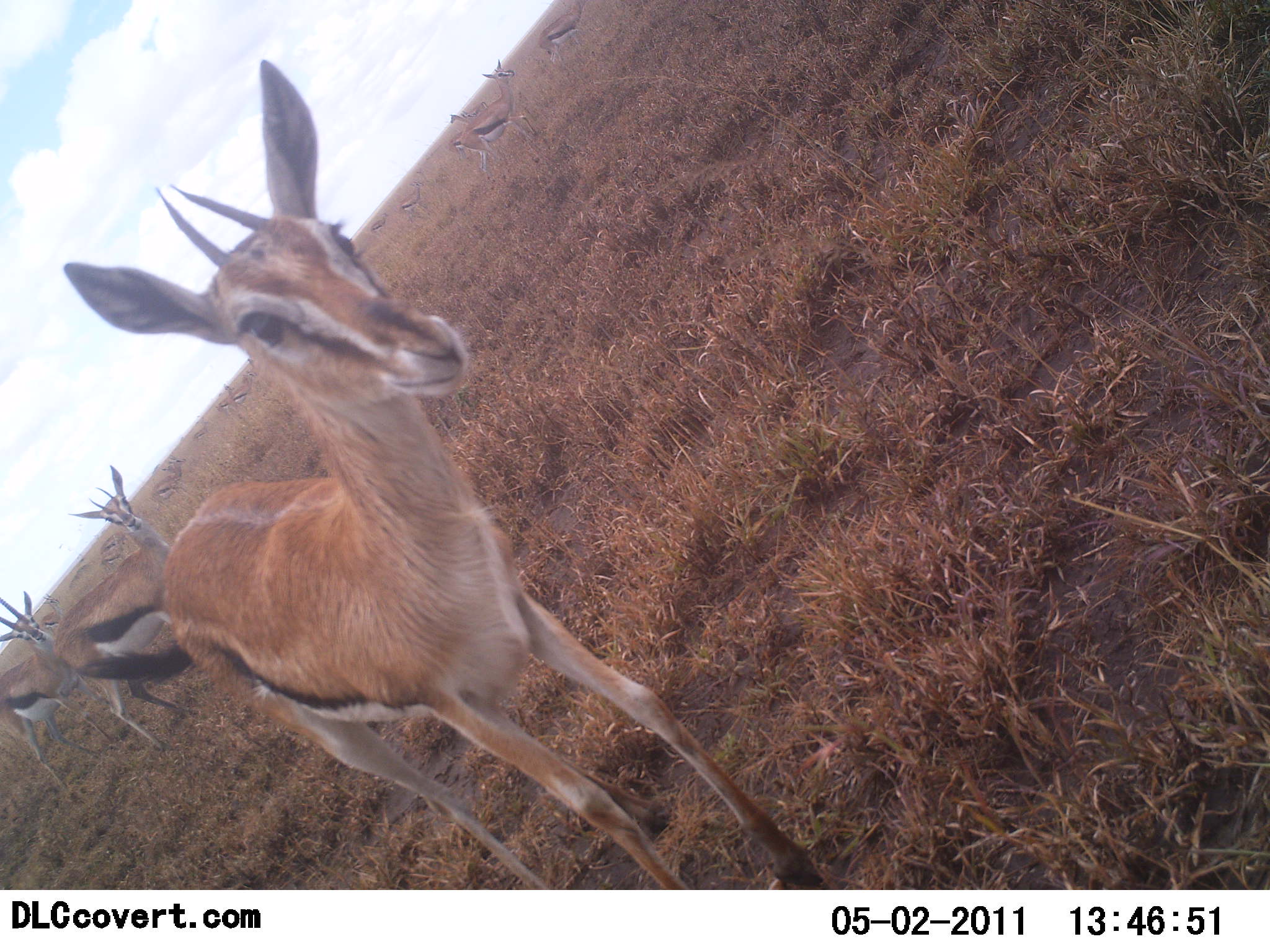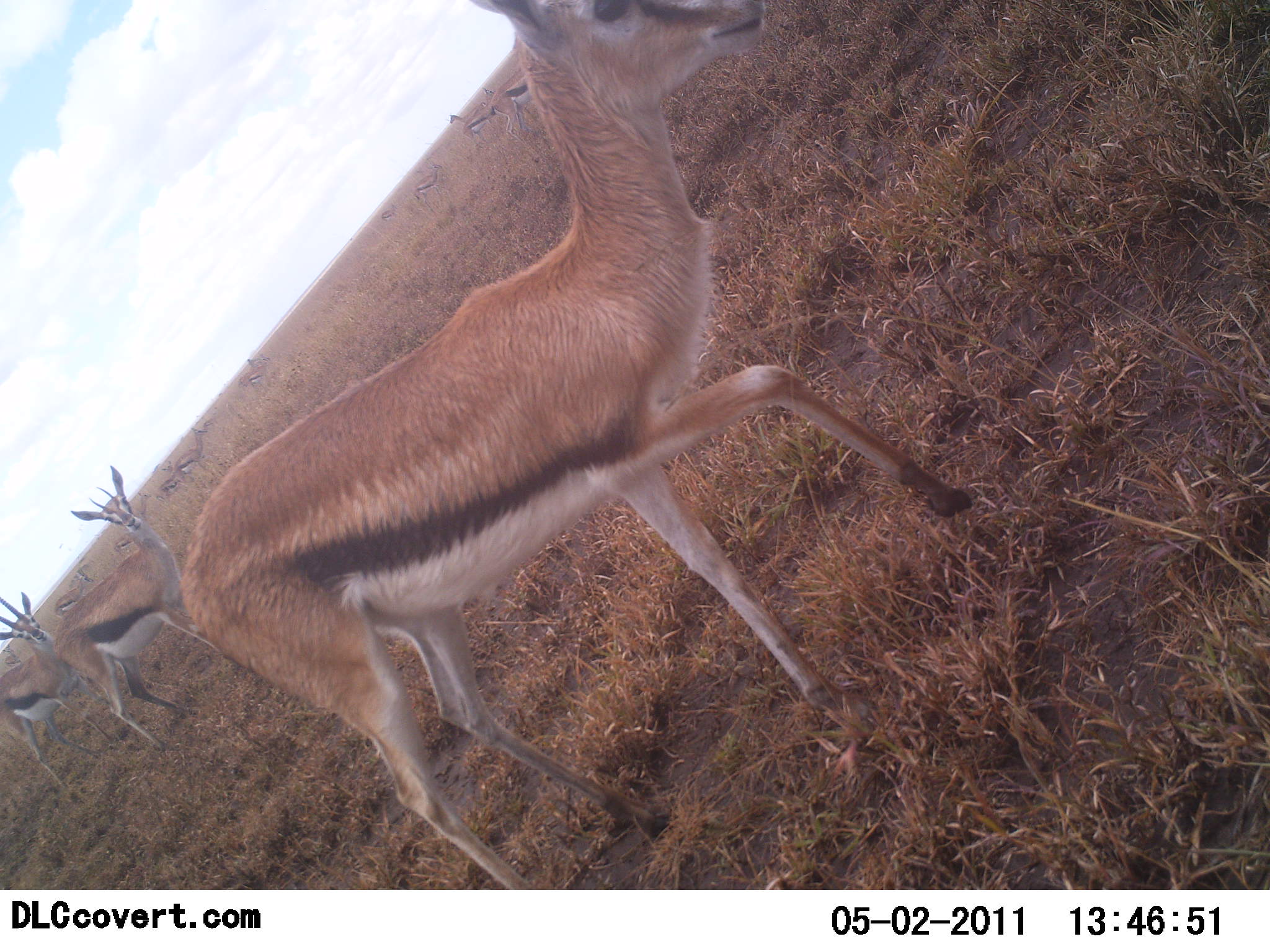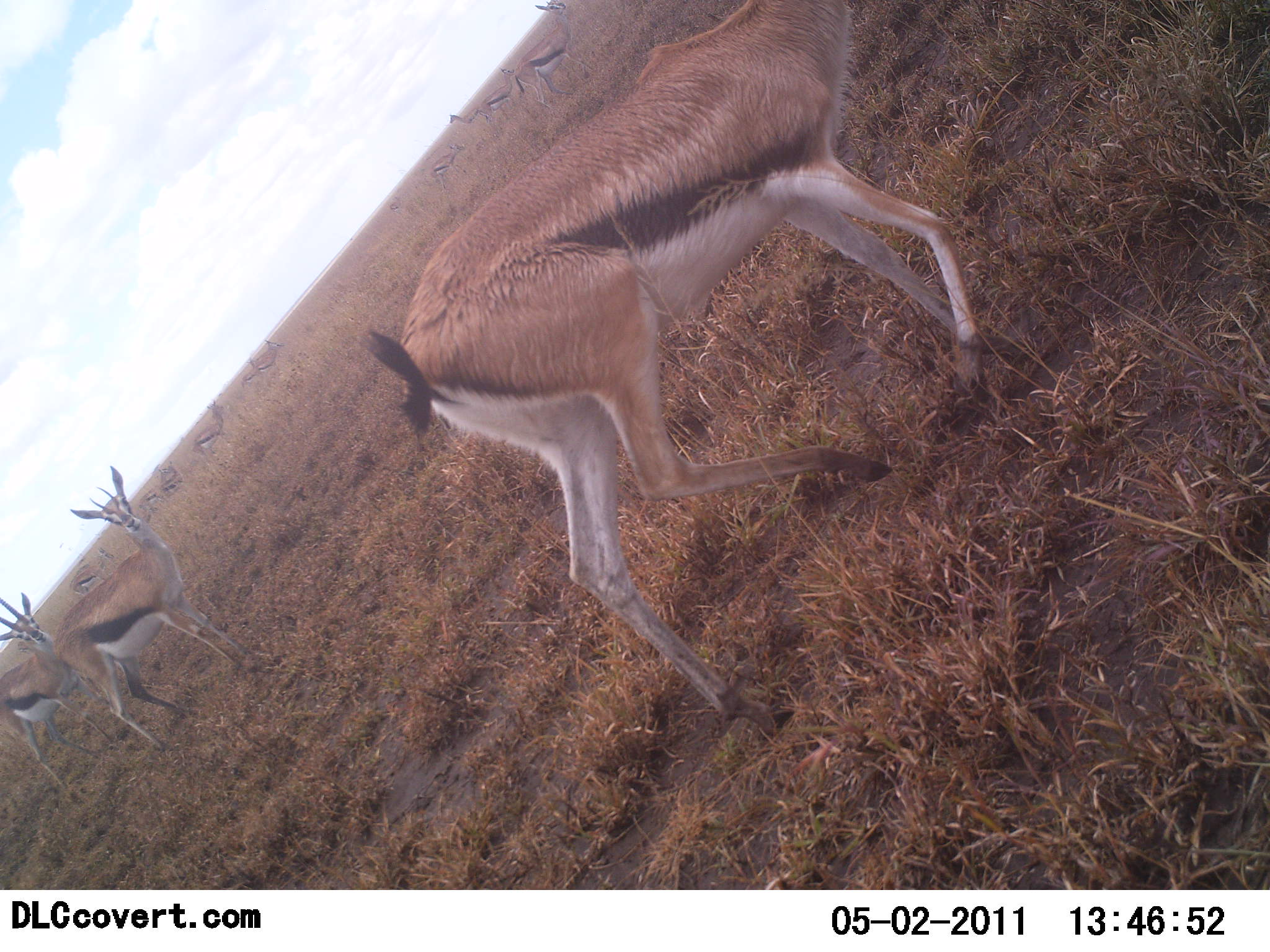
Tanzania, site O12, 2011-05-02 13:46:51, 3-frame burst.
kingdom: Animalia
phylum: Chordata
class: Mammalia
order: Artiodactyla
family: Bovidae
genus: Eudorcas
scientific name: Eudorcas thomsonii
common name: thomson's gazelle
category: gazellethomsons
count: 11-50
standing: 83%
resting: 0%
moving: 75%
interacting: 0%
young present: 8%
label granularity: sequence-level